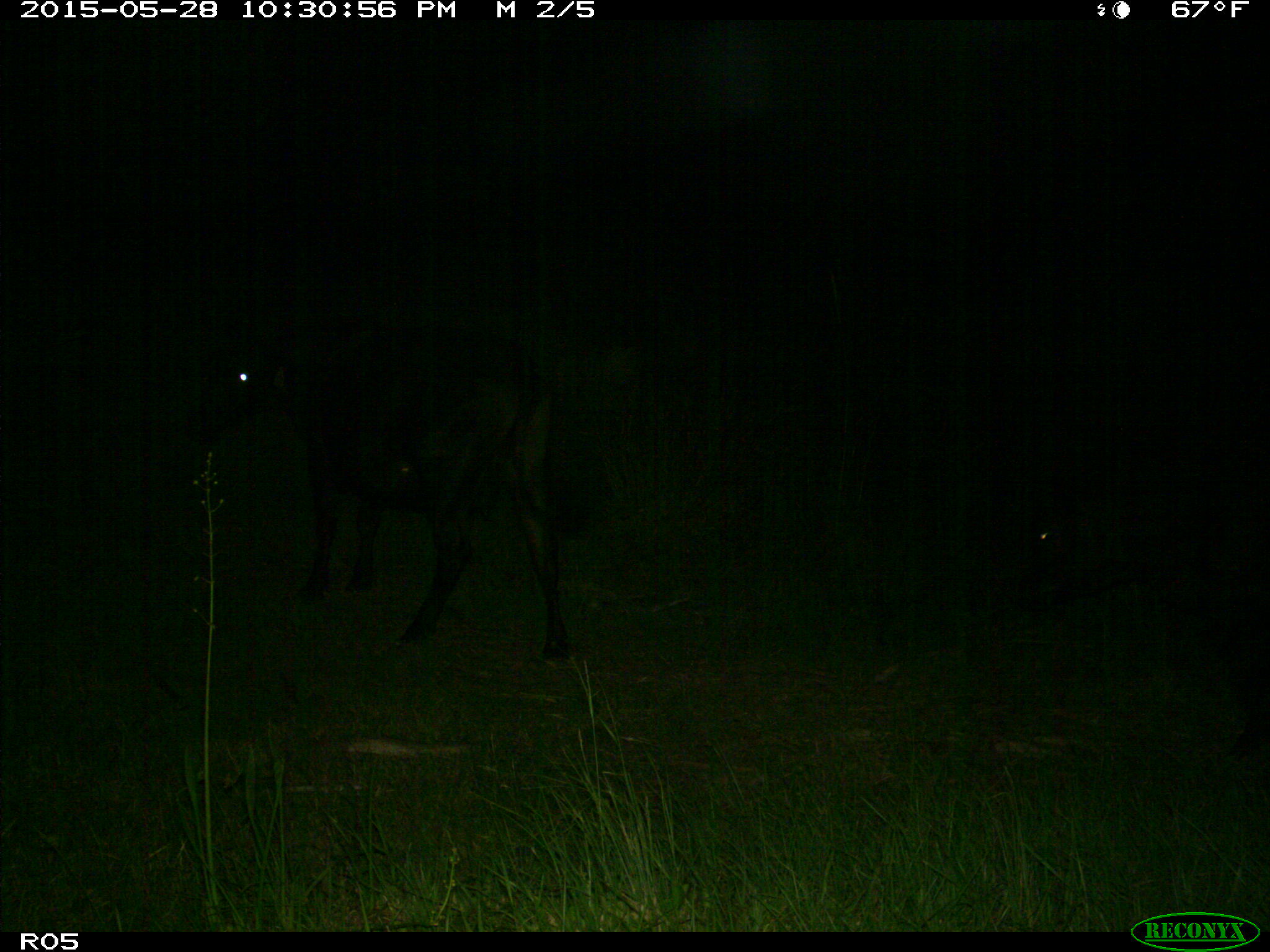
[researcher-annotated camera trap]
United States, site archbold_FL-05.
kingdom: Animalia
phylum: Chordata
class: Mammalia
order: Artiodactyla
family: Bovidae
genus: Bos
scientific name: Bos taurus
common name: domestic cow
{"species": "Bos taurus (domestic cow)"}